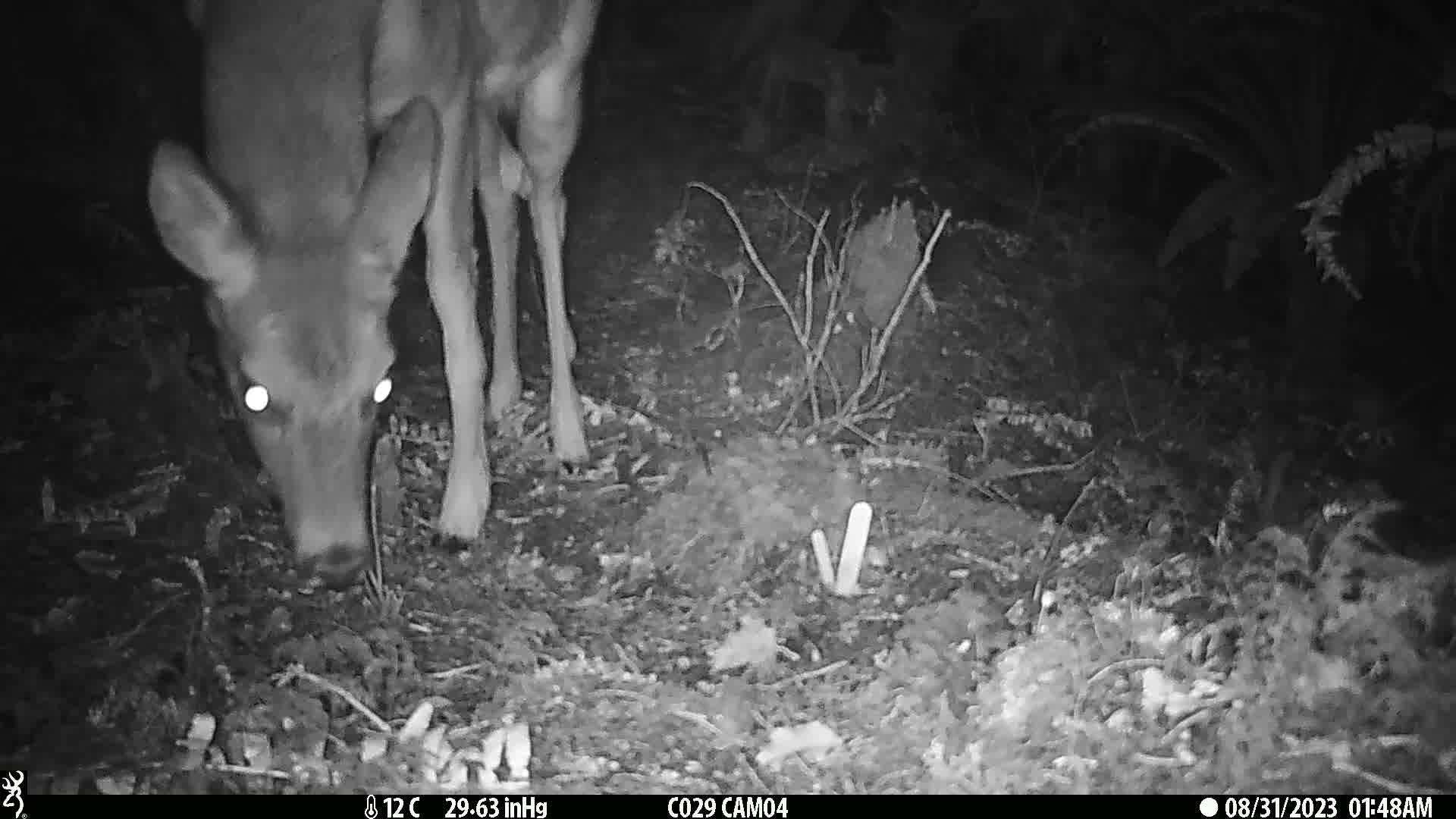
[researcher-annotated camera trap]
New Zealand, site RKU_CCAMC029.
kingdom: Animalia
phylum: Chordata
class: Mammalia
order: Artiodactyla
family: Cervidae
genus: Odocoileus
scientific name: Odocoileus virginianus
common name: white-tailed deer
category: white tailed deer